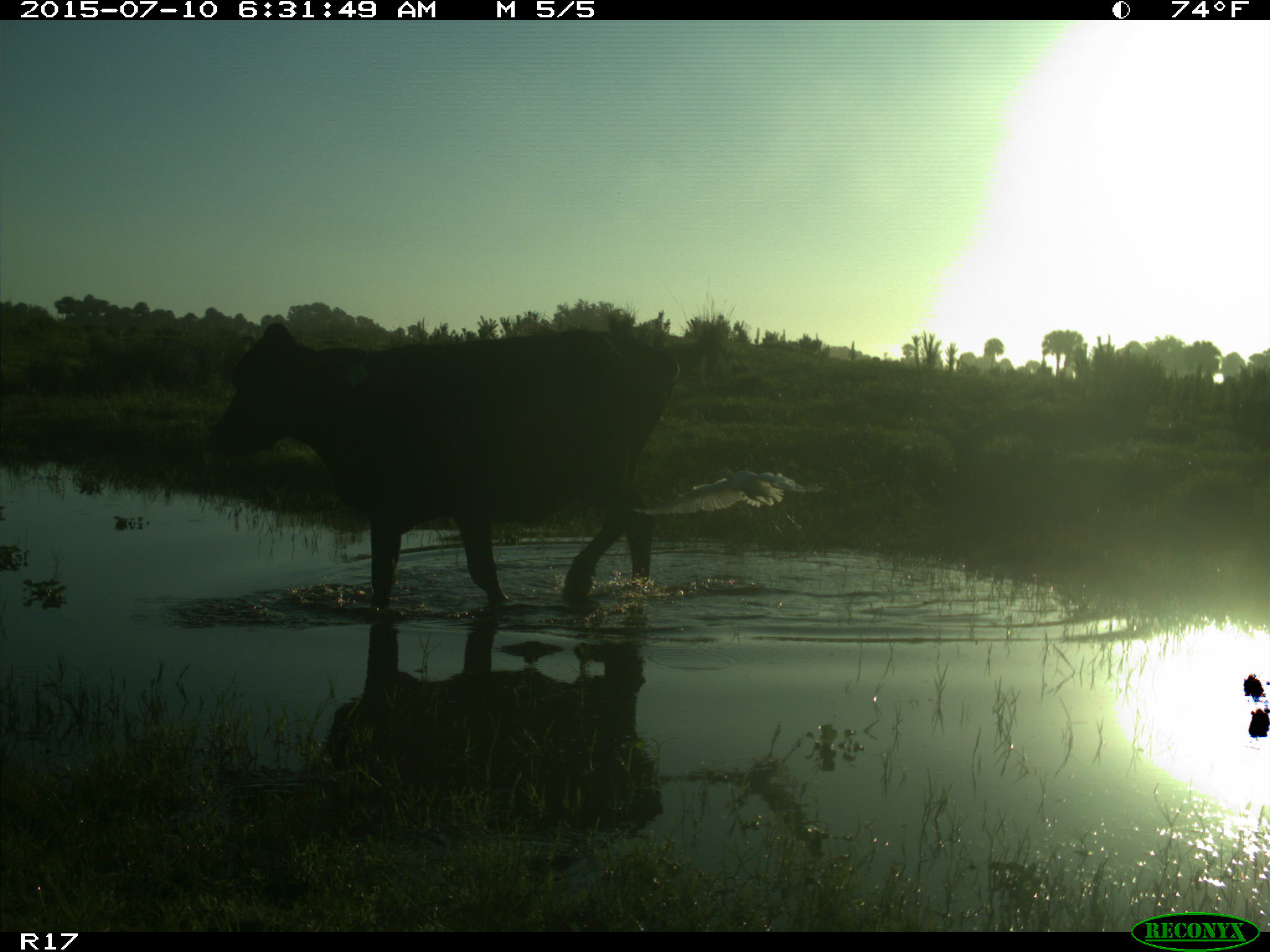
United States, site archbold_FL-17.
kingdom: Animalia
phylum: Chordata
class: Mammalia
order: Artiodactyla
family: Bovidae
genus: Bos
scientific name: Bos taurus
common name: domestic cow